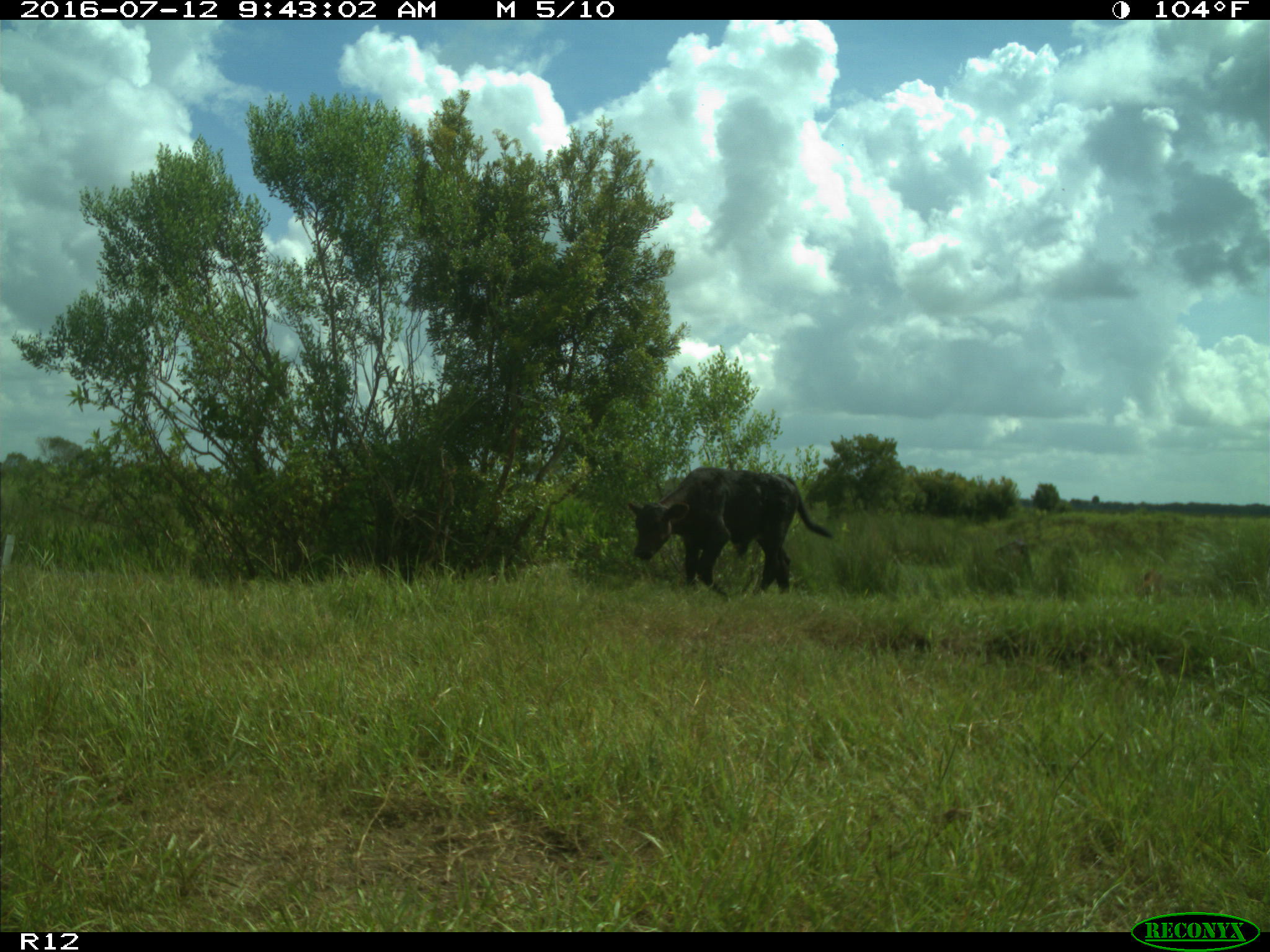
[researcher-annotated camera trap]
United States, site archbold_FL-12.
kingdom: Animalia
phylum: Chordata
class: Mammalia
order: Artiodactyla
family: Bovidae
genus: Bos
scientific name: Bos taurus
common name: domestic cow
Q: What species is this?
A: Bos taurus (domestic cow).